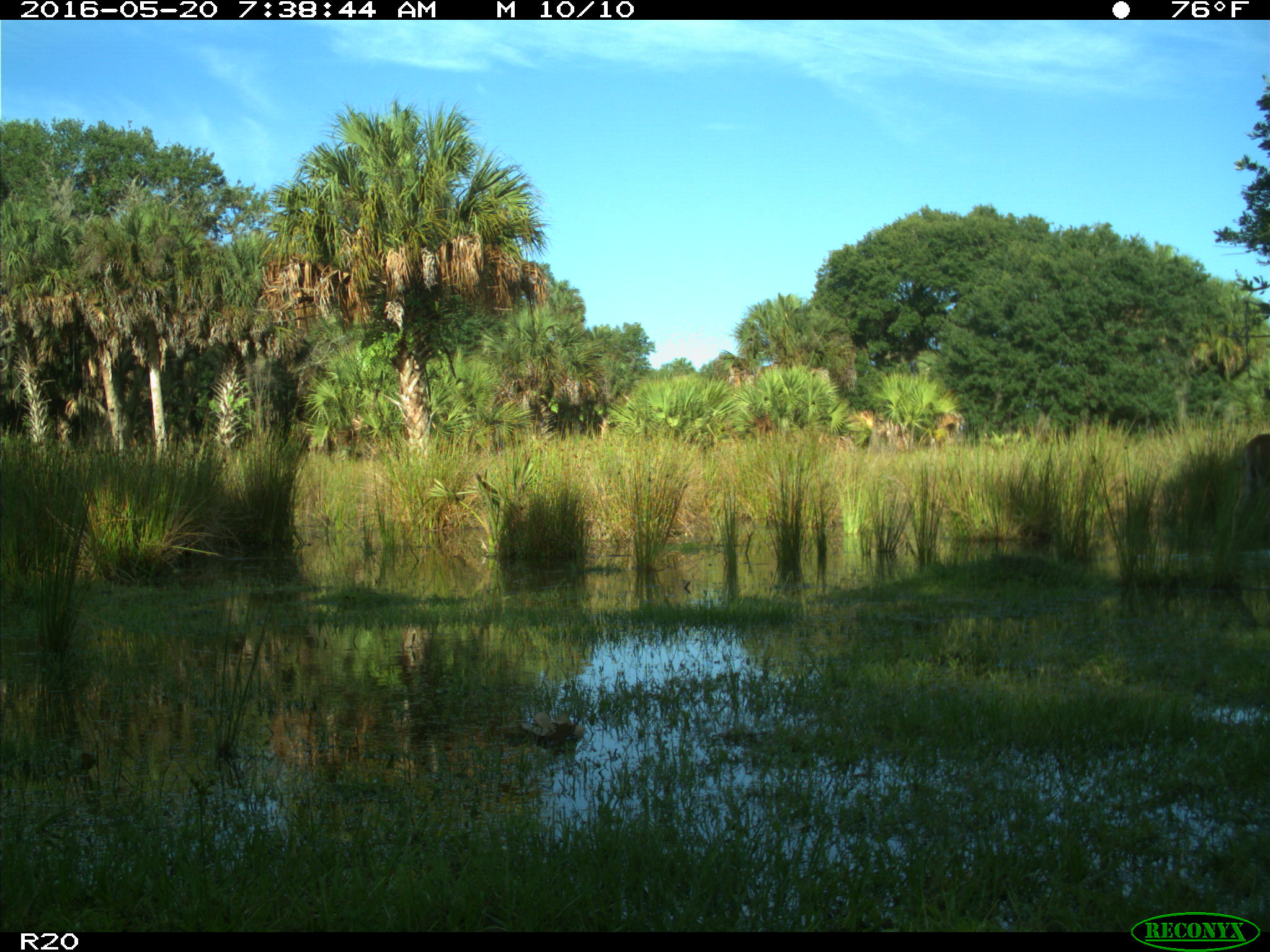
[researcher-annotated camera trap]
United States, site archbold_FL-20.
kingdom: Animalia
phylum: Chordata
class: Mammalia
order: Artiodactyla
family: Cervidae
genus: Odocoileus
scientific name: Odocoileus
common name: deer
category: unidentified deer